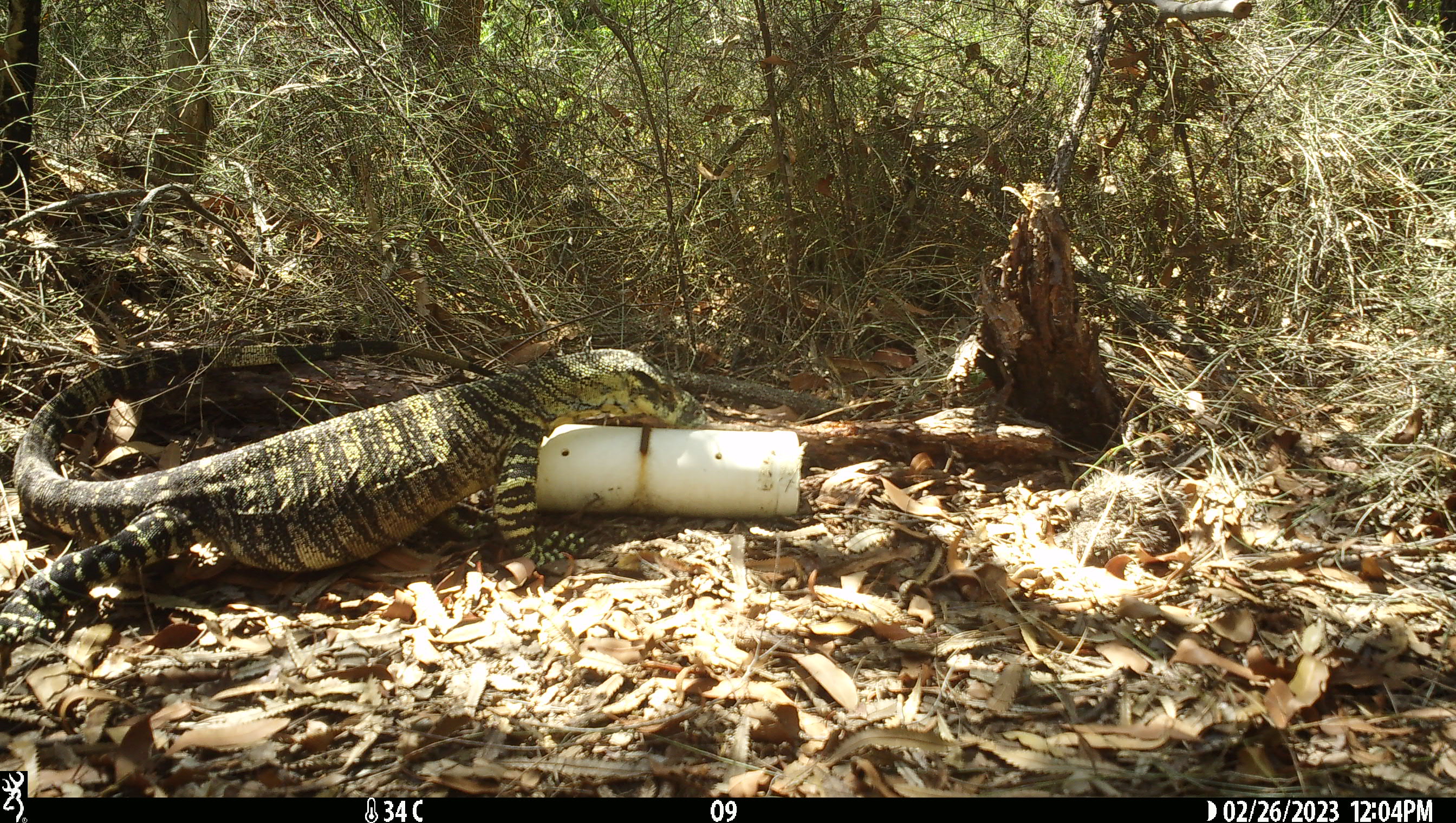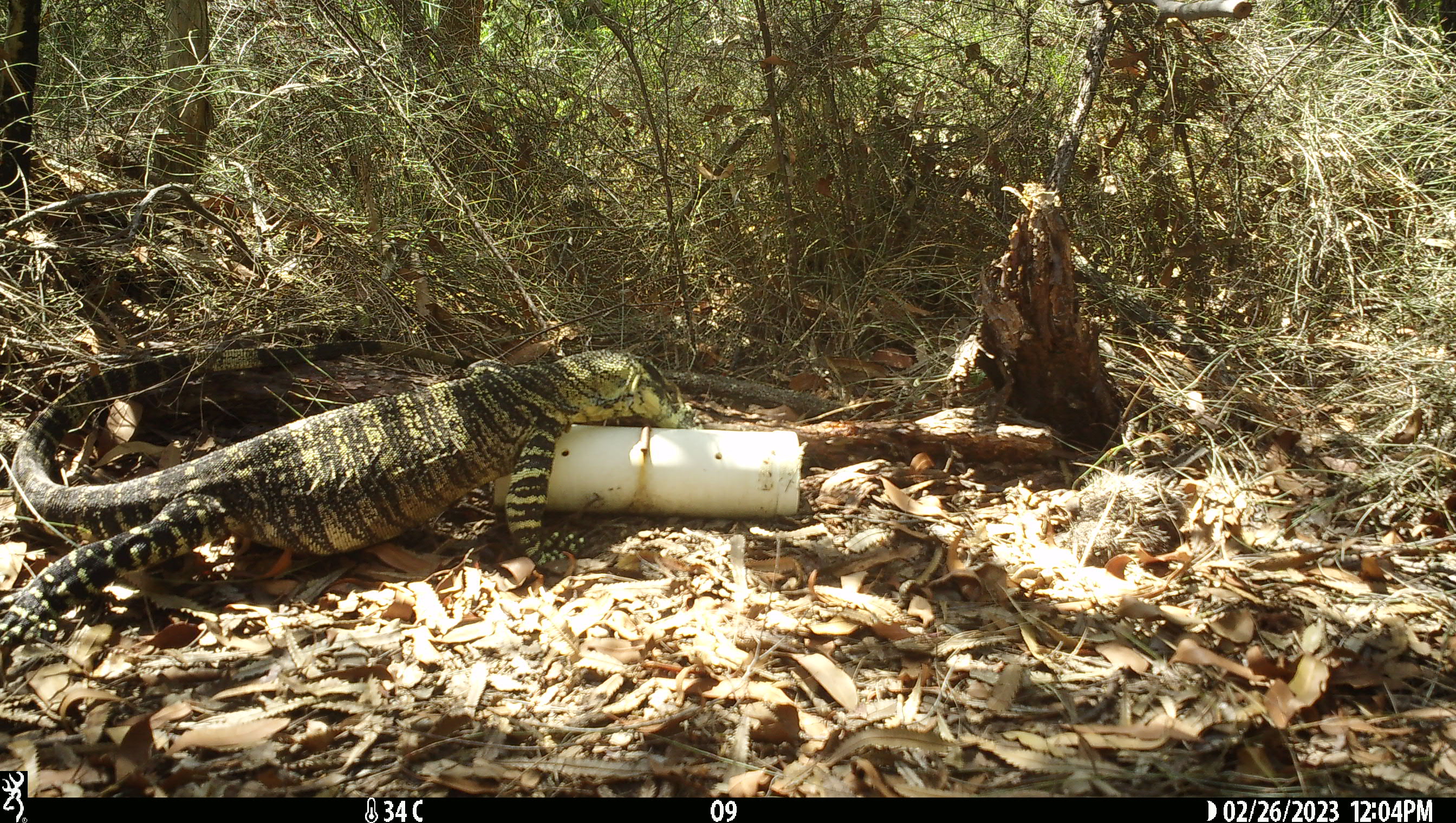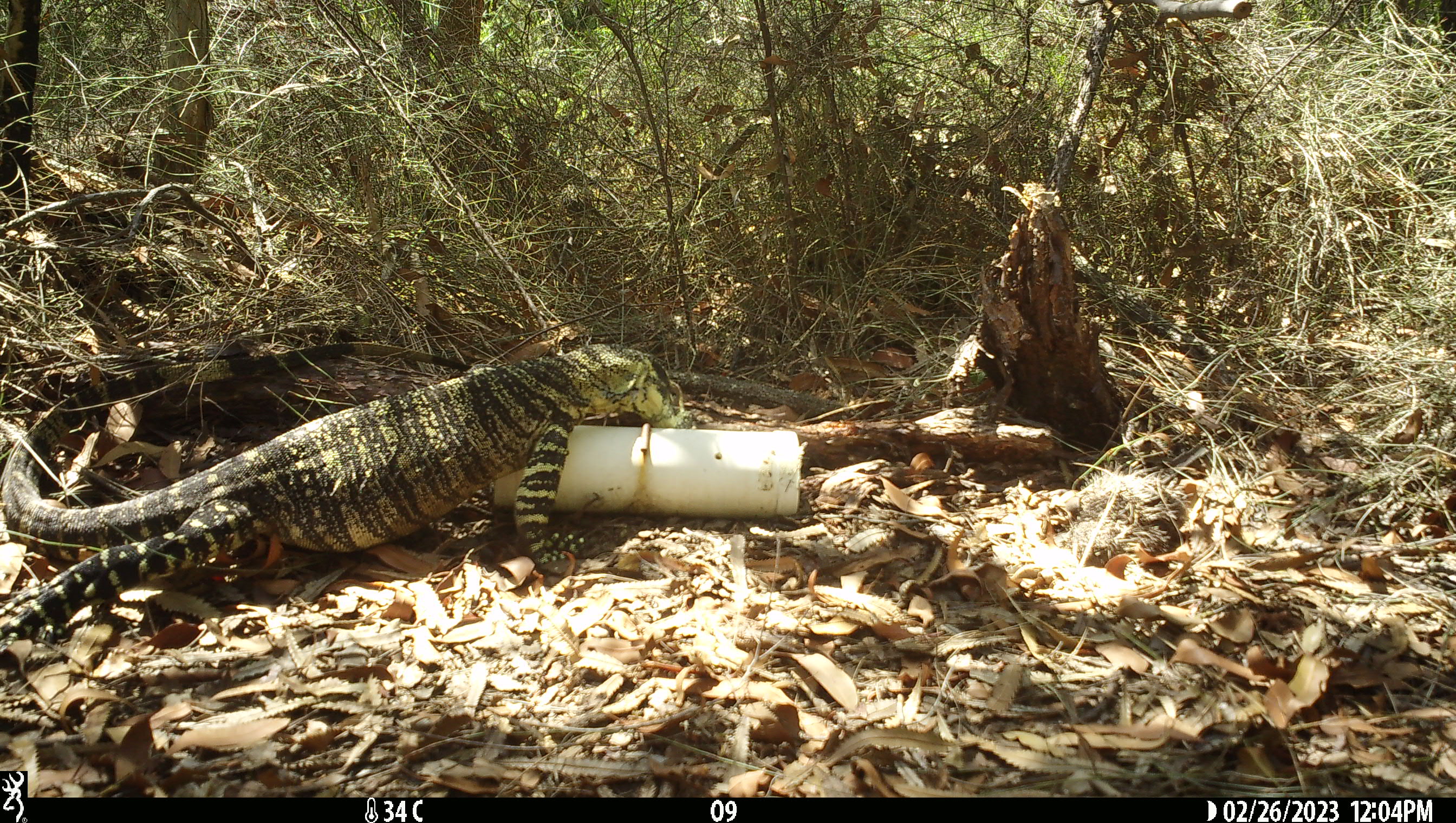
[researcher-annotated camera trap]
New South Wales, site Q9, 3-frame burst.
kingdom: Animalia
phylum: Chordata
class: Reptilia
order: Squamata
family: Varanidae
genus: Varanus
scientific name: Varanus varius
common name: lace monitor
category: goanna